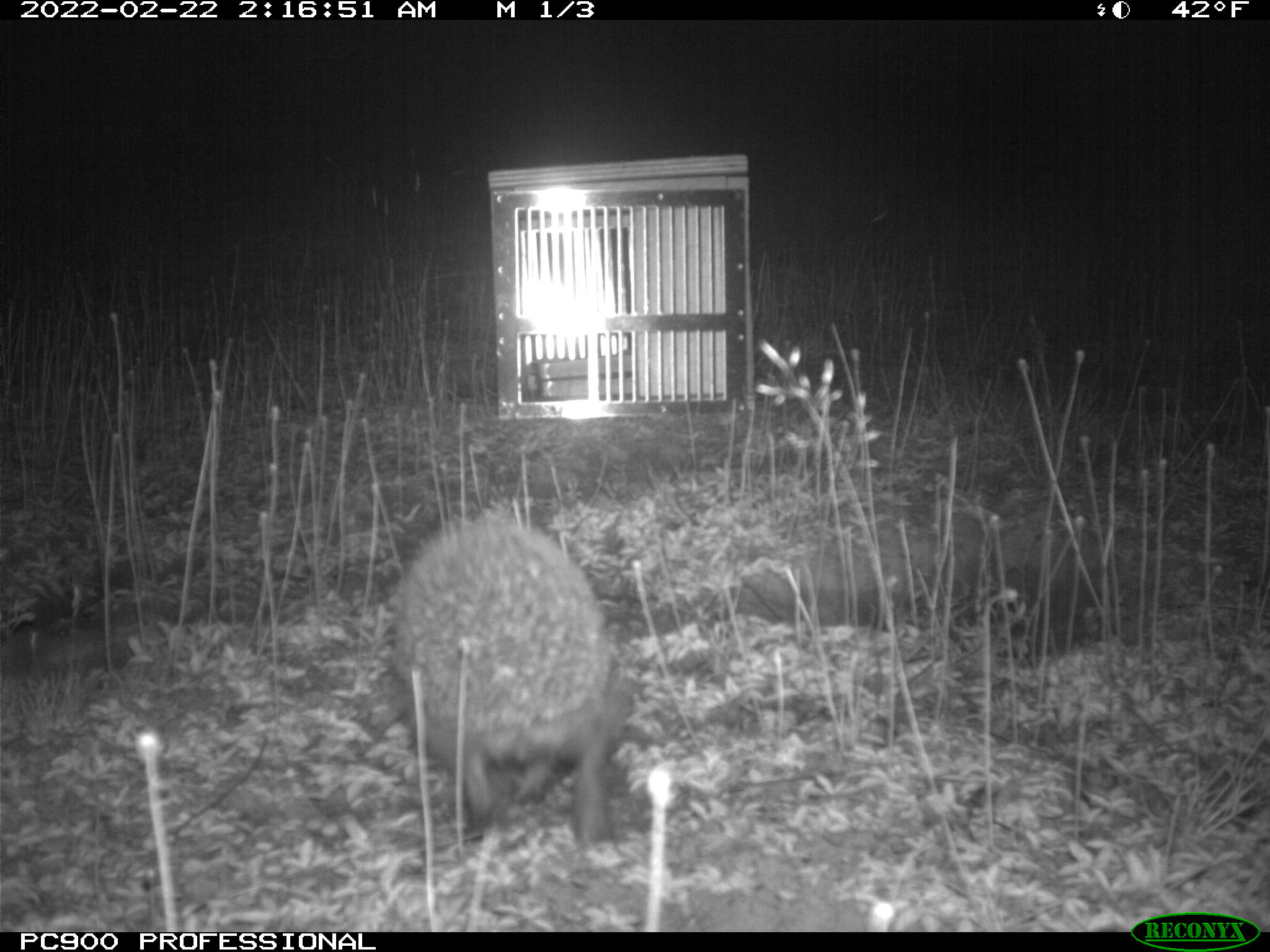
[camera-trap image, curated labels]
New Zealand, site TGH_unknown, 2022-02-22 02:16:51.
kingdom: Animalia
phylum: Chordata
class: Mammalia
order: Eulipotyphla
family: Erinaceidae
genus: Erinaceus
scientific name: Erinaceus europaeus europaeus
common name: european hedgehog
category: hedgehog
Hedgehog (european hedgehog) (Erinaceus europaeus europaeus).